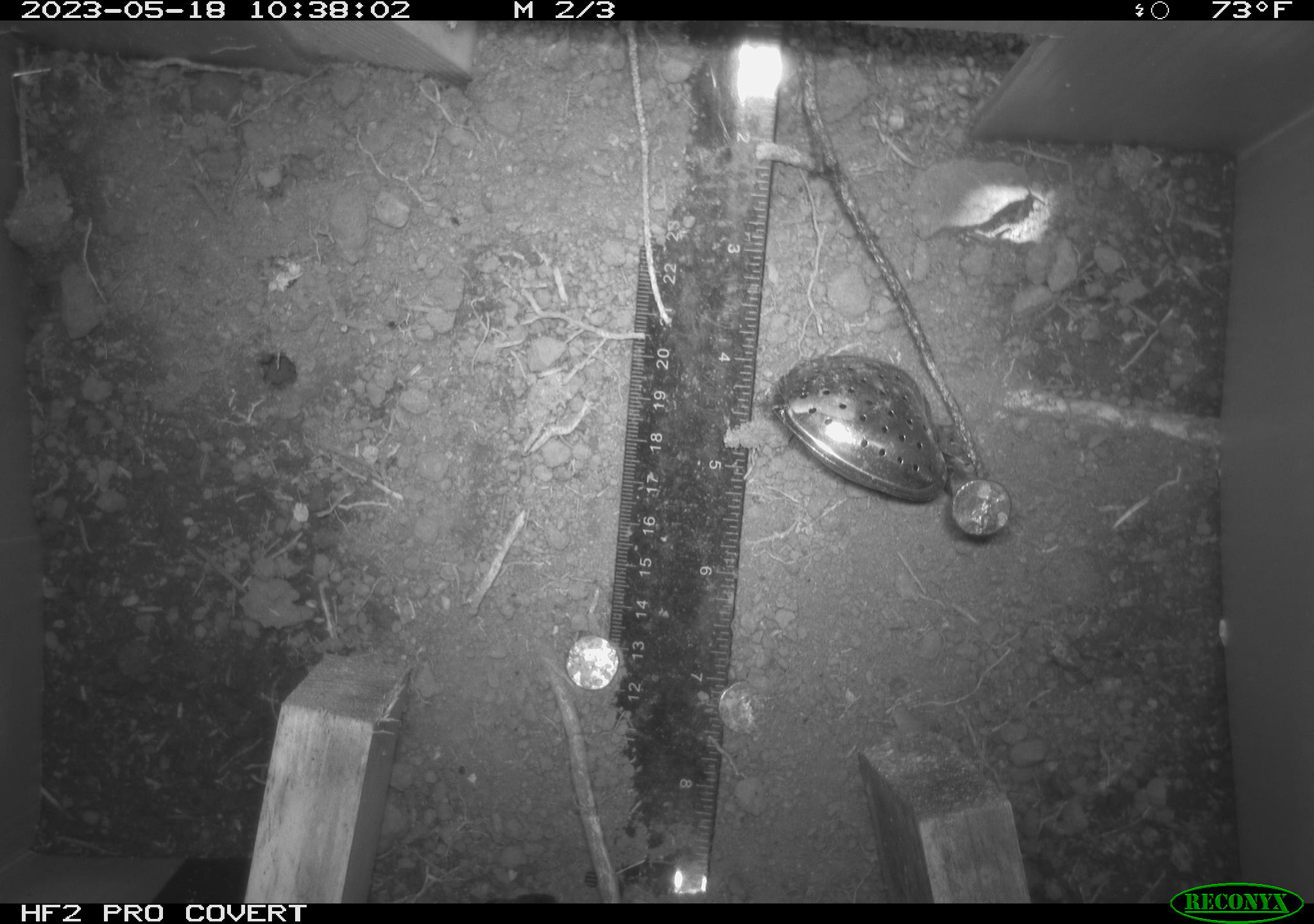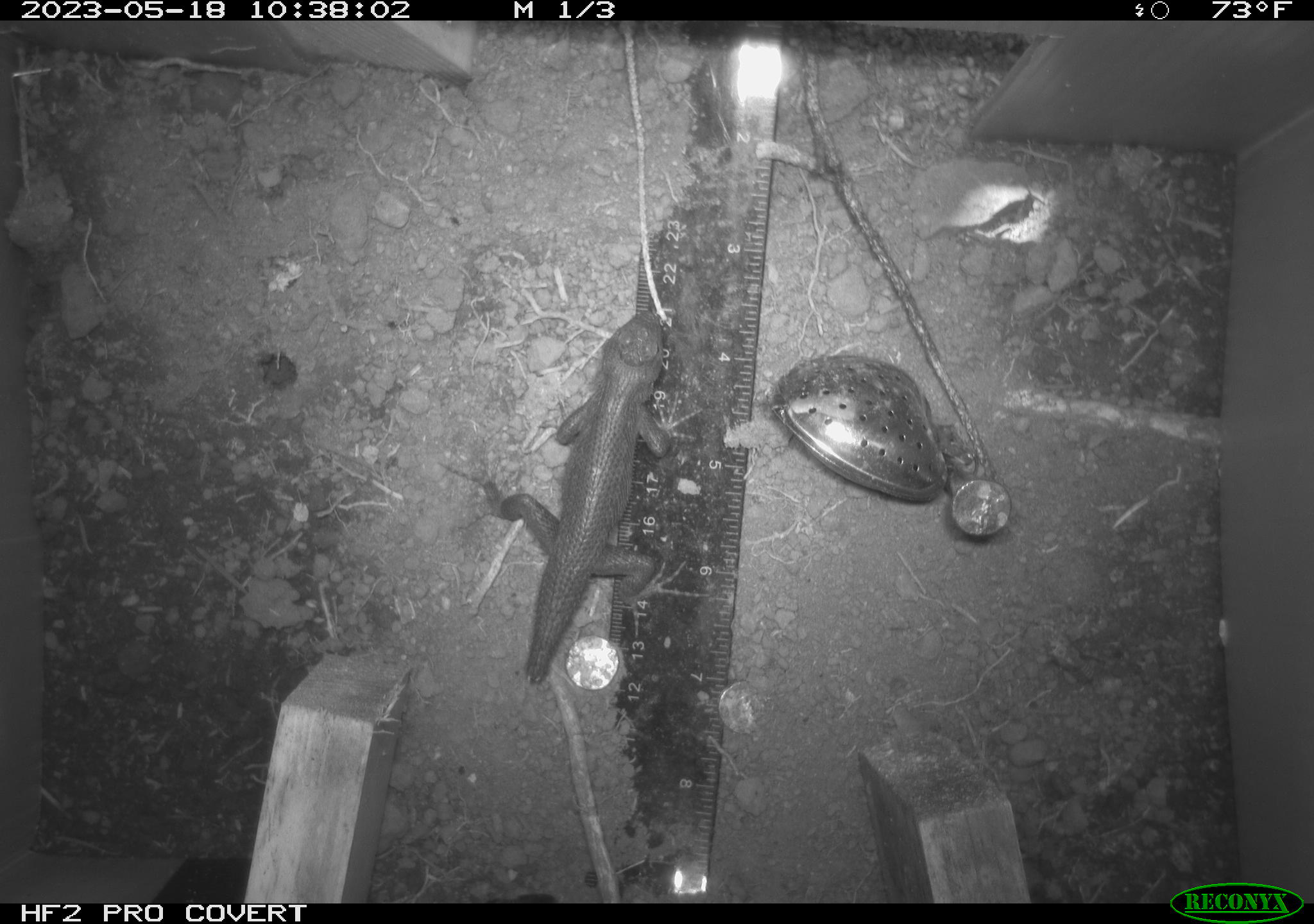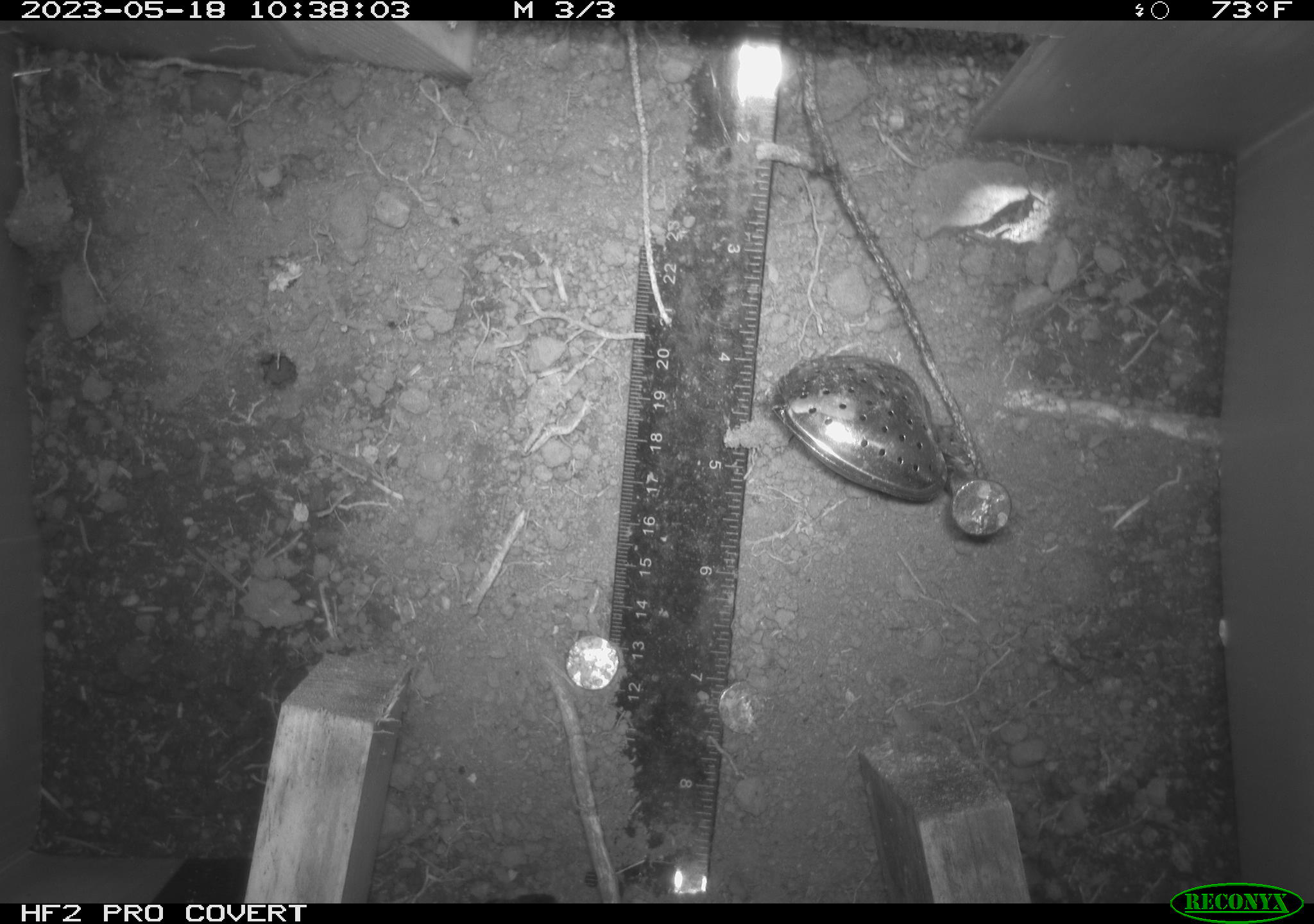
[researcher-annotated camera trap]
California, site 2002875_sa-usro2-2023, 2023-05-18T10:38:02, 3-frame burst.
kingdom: Animalia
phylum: Chordata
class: Reptilia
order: Squamata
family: Phrynosomatidae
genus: Sceloporus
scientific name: Sceloporus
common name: spiny lizards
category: sceloporus species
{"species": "sceloporus species (spiny lizards) (Sceloporus)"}